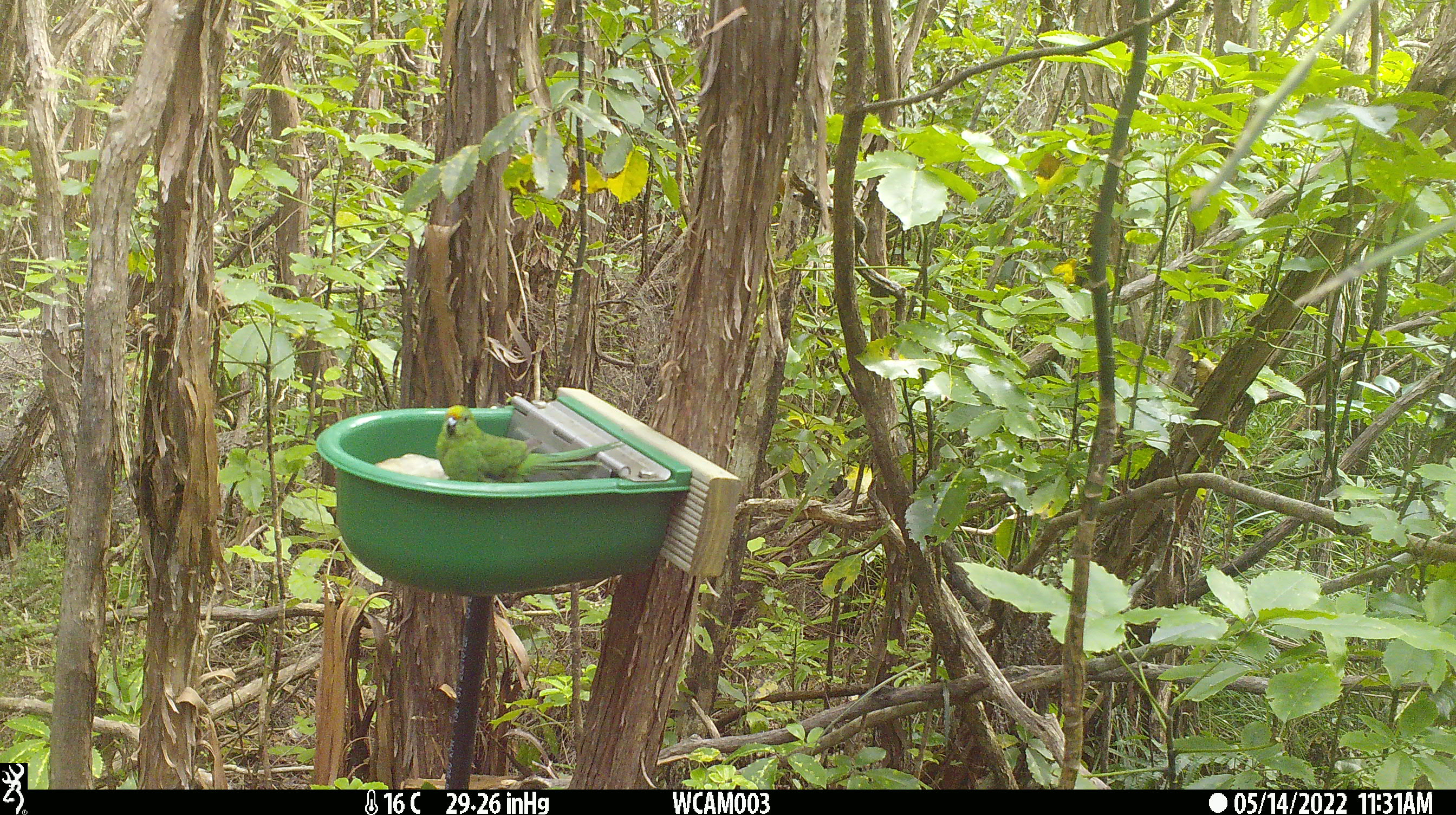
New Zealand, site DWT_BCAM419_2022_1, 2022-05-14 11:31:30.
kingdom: Animalia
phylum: Chordata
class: Aves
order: Psittaciformes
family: Psittaculidae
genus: Cyanoramphus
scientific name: Cyanoramphus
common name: parakeet